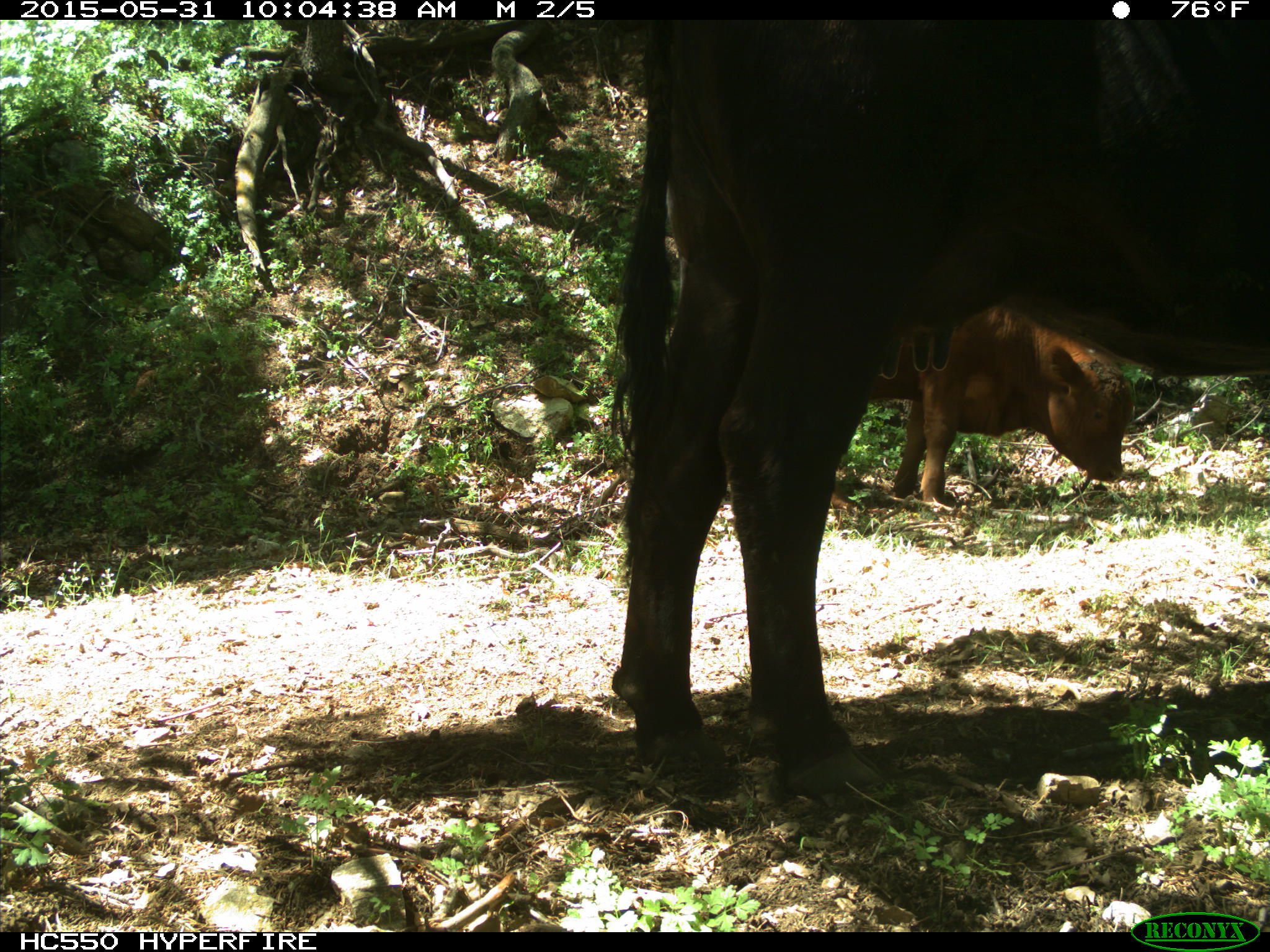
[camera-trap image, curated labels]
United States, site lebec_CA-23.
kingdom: Animalia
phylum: Chordata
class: Mammalia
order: Artiodactyla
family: Bovidae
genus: Bos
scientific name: Bos taurus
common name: domestic cow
Bos taurus (domestic cow).